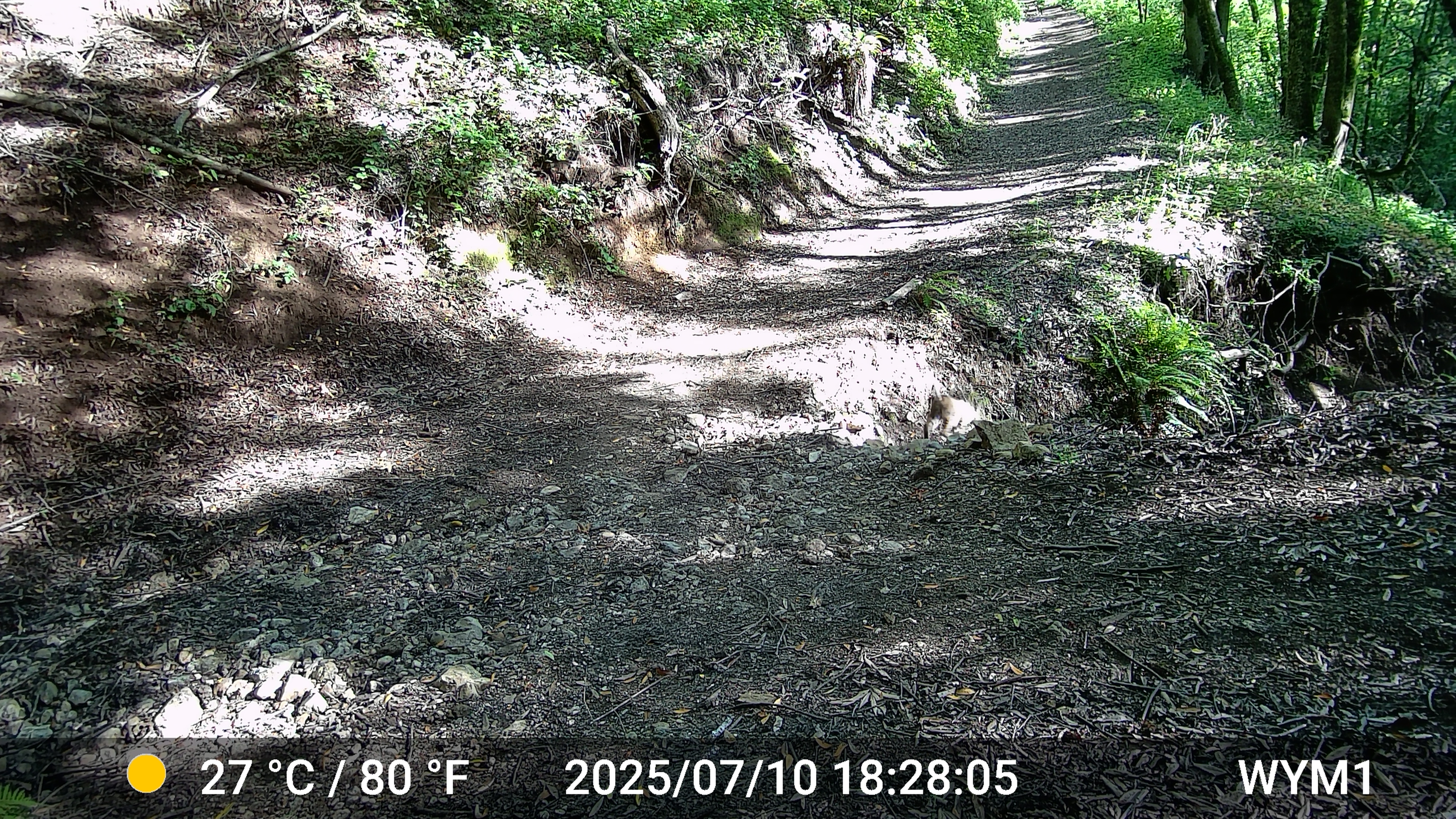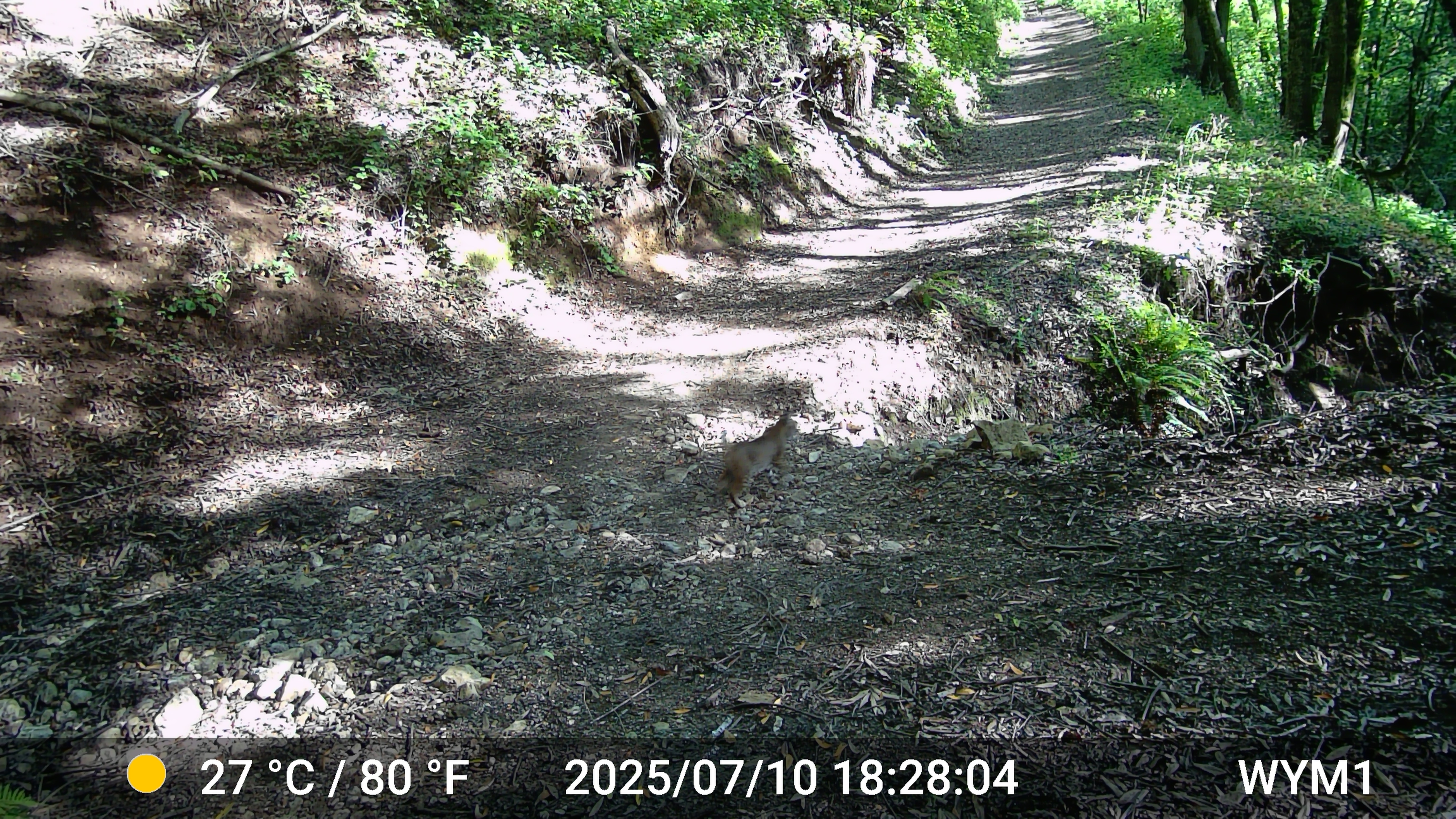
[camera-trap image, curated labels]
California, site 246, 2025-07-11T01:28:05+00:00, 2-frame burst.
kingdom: Animalia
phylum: Chordata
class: Mammalia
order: Carnivora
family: Felidae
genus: Lynx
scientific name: Lynx rufus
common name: bobcat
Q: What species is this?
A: Bobcat (Lynx rufus).